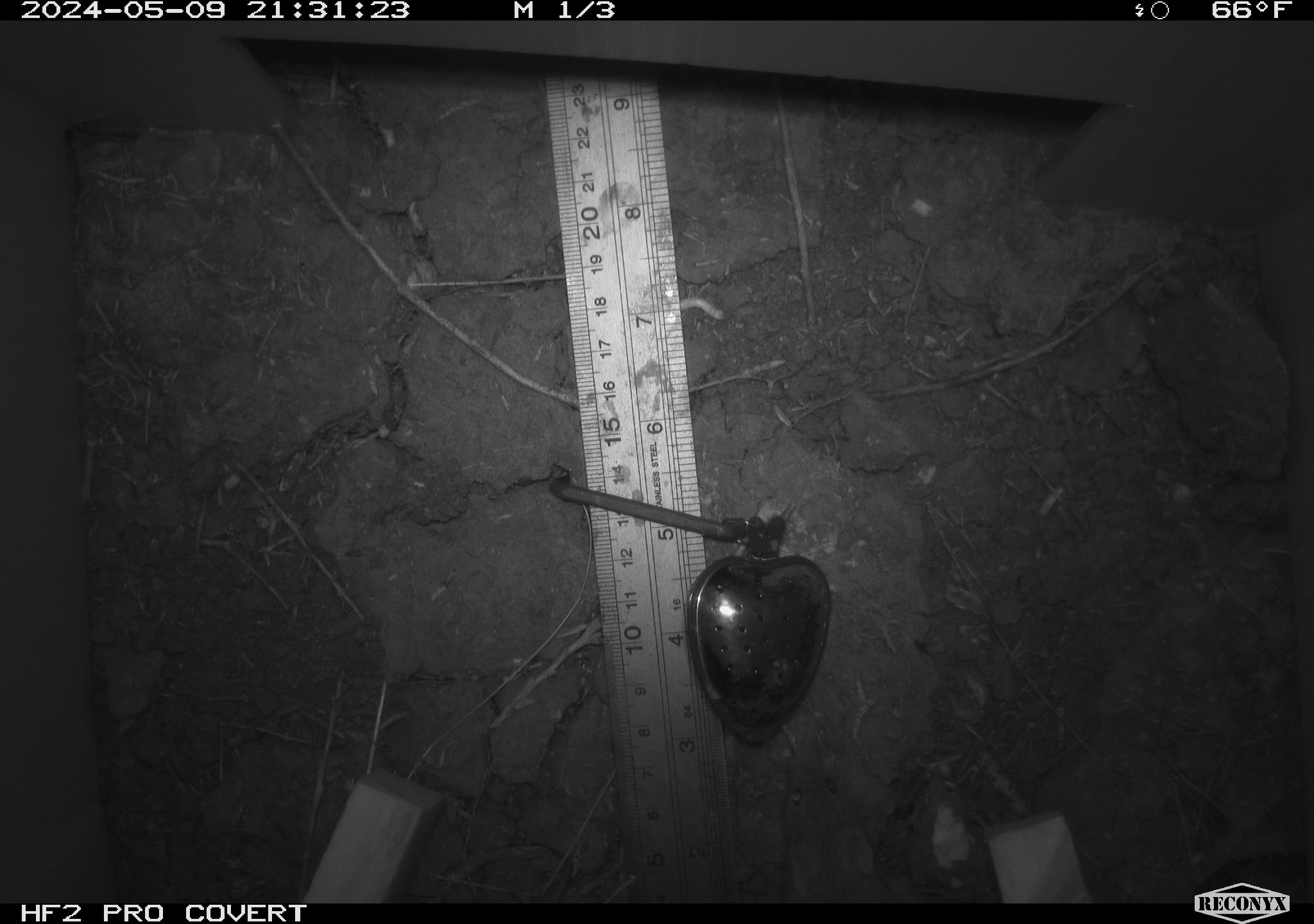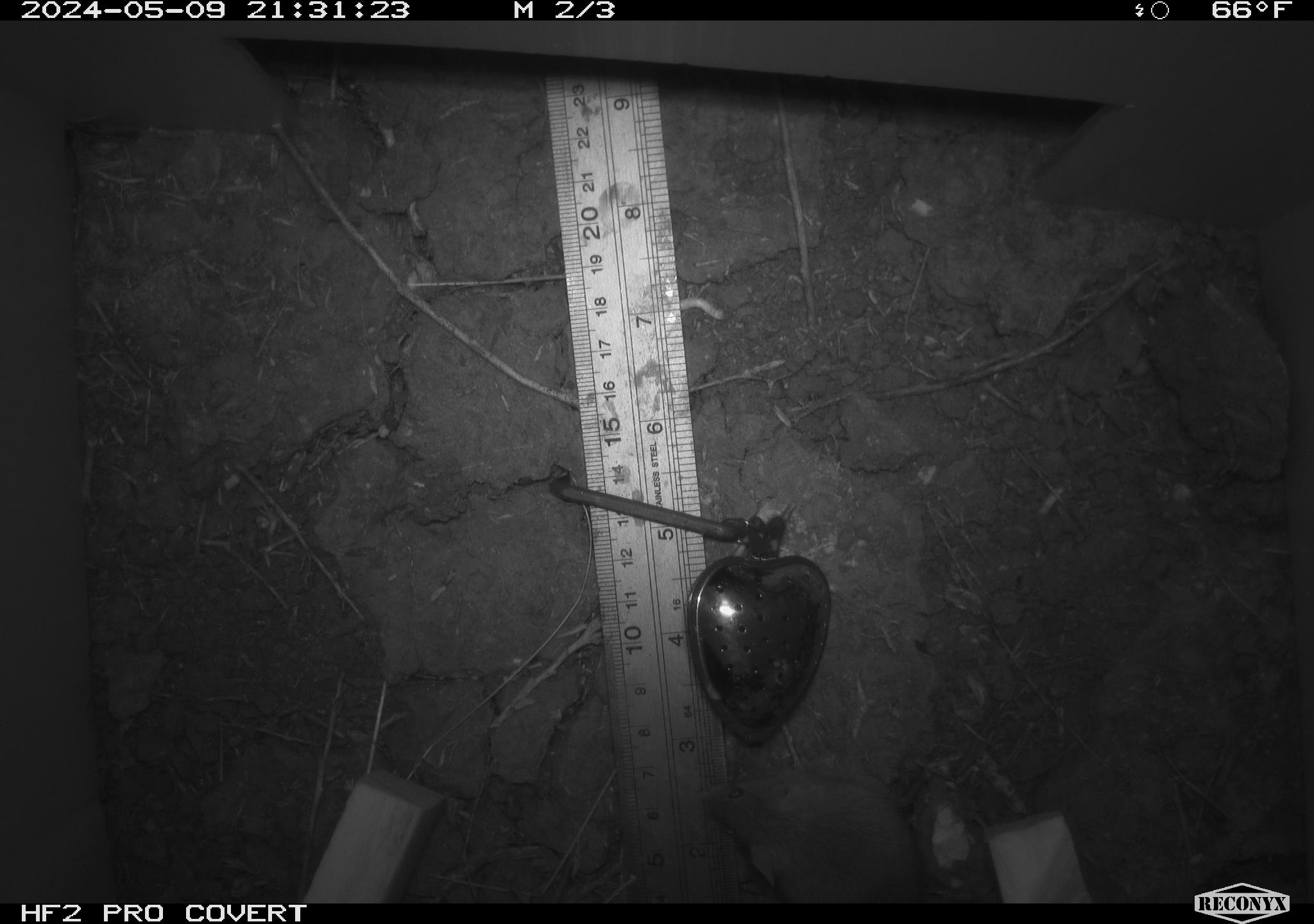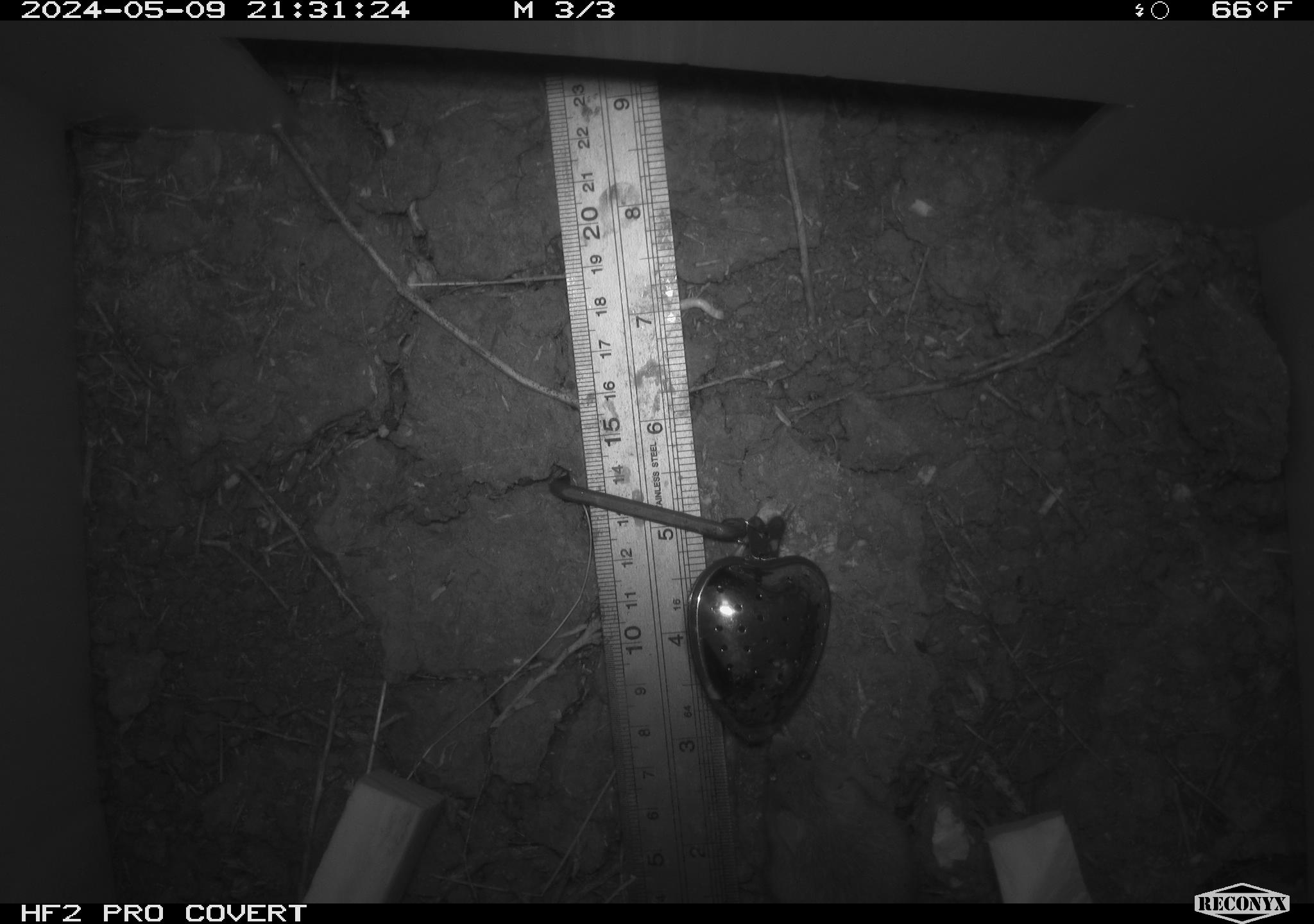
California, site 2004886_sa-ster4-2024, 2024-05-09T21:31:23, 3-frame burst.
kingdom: Animalia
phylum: Chordata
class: Mammalia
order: Rodentia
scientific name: Rodentia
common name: mouse species